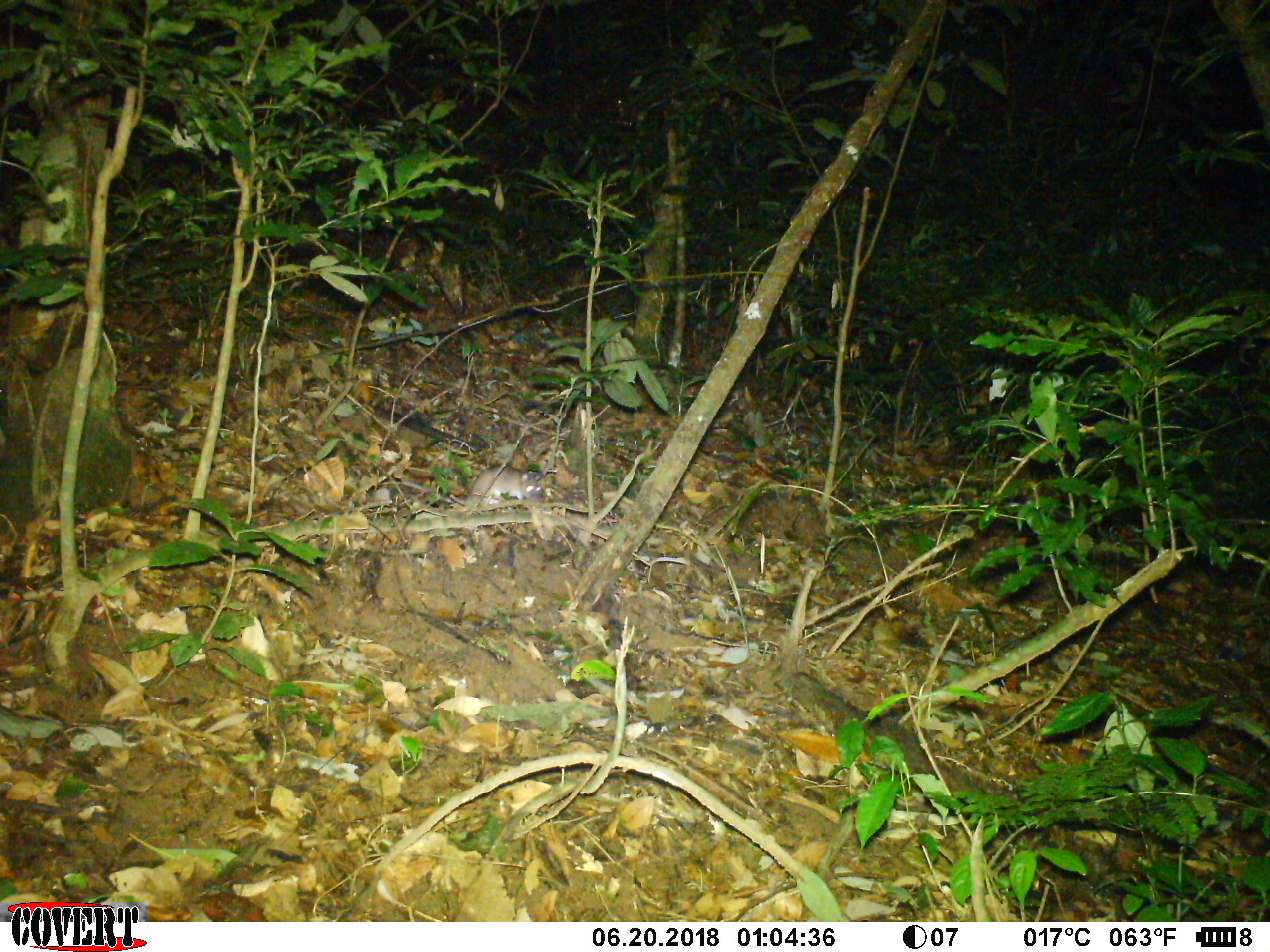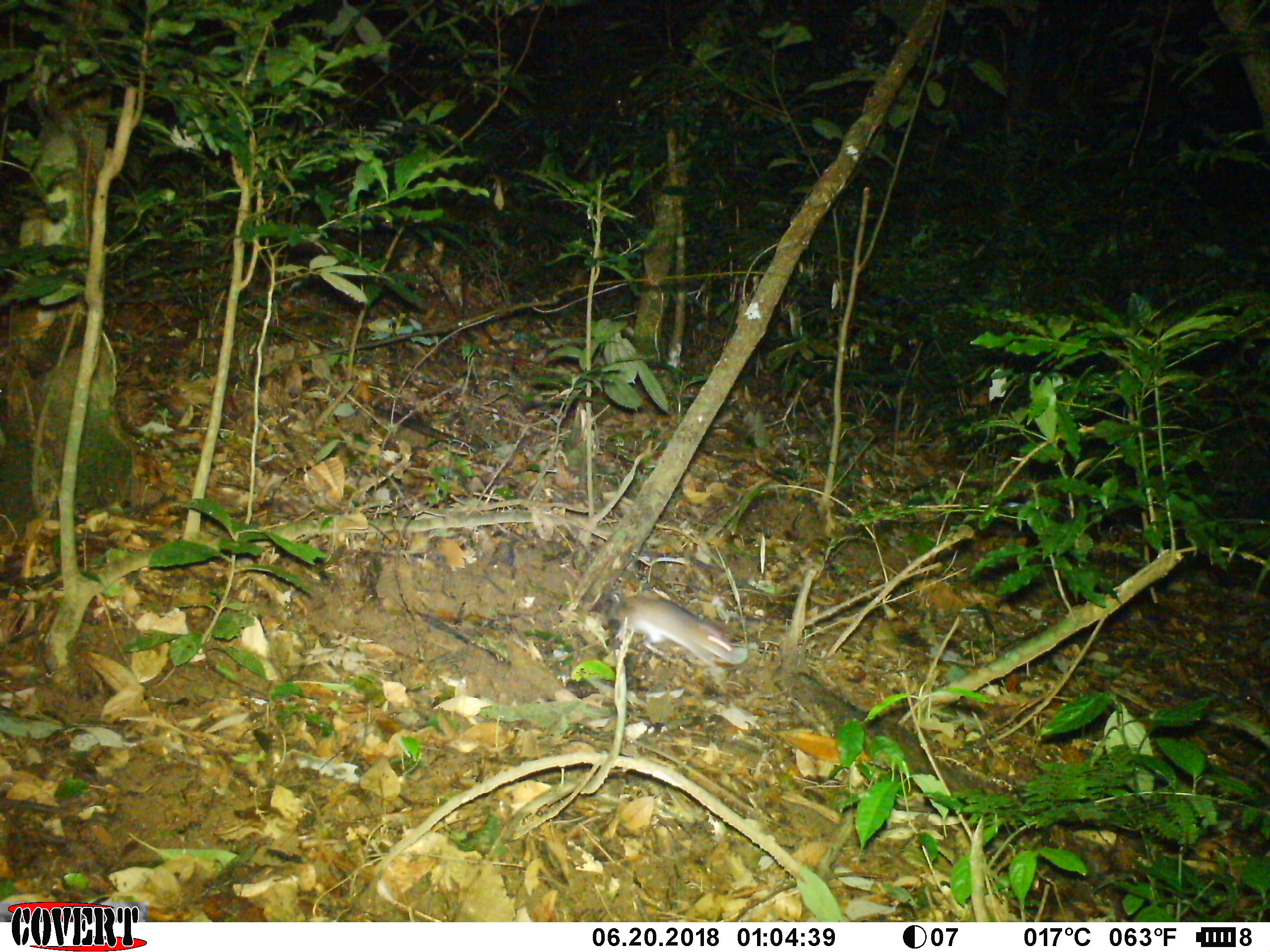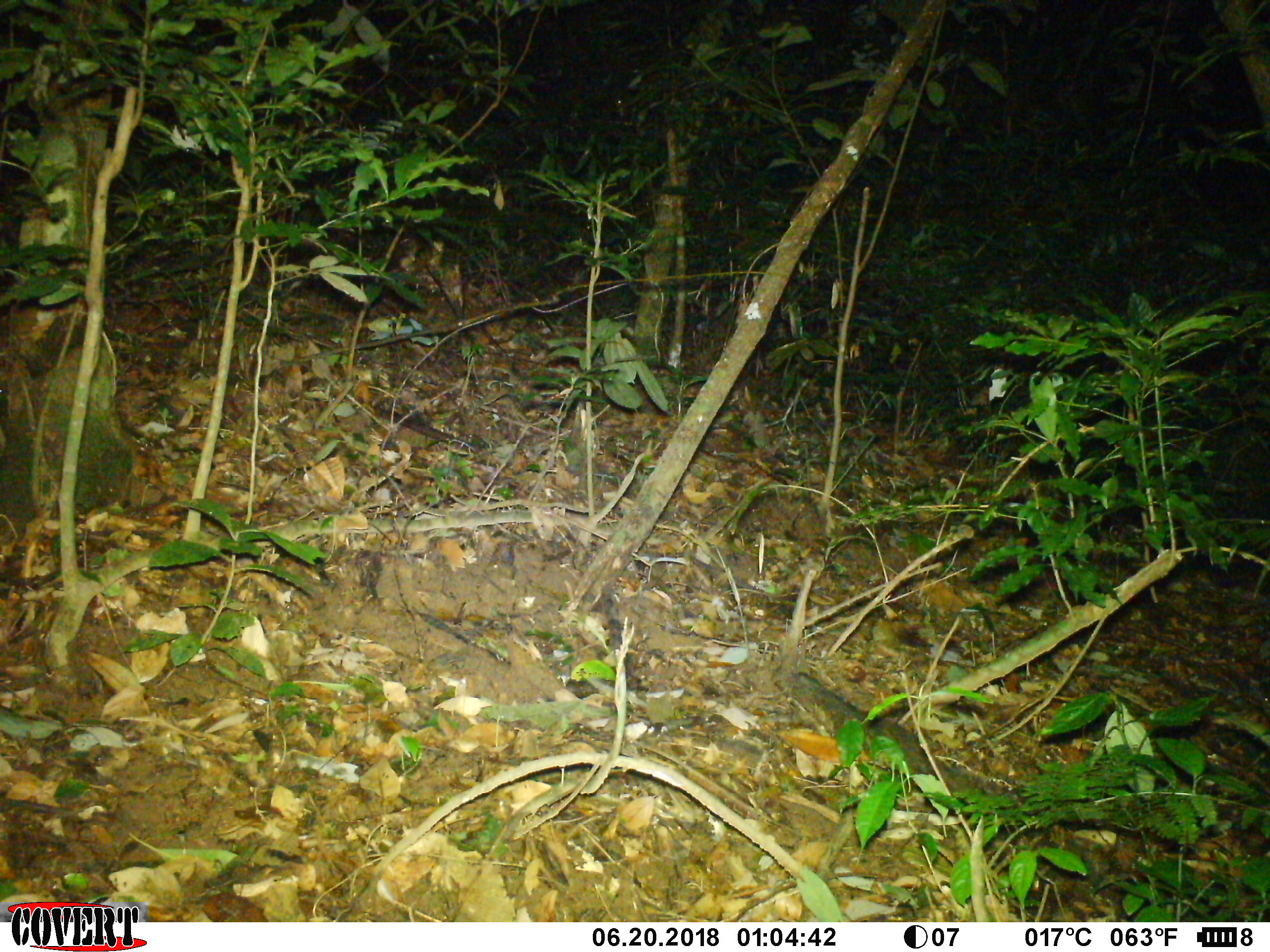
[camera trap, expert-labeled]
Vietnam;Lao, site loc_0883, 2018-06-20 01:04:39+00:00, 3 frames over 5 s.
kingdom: Animalia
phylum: Chordata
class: Mammalia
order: Rodentia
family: Muridae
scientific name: Muridae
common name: old-world mice and rats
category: unidentified murid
Unidentified murid (old-world mice and rats) (Muridae). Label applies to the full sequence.